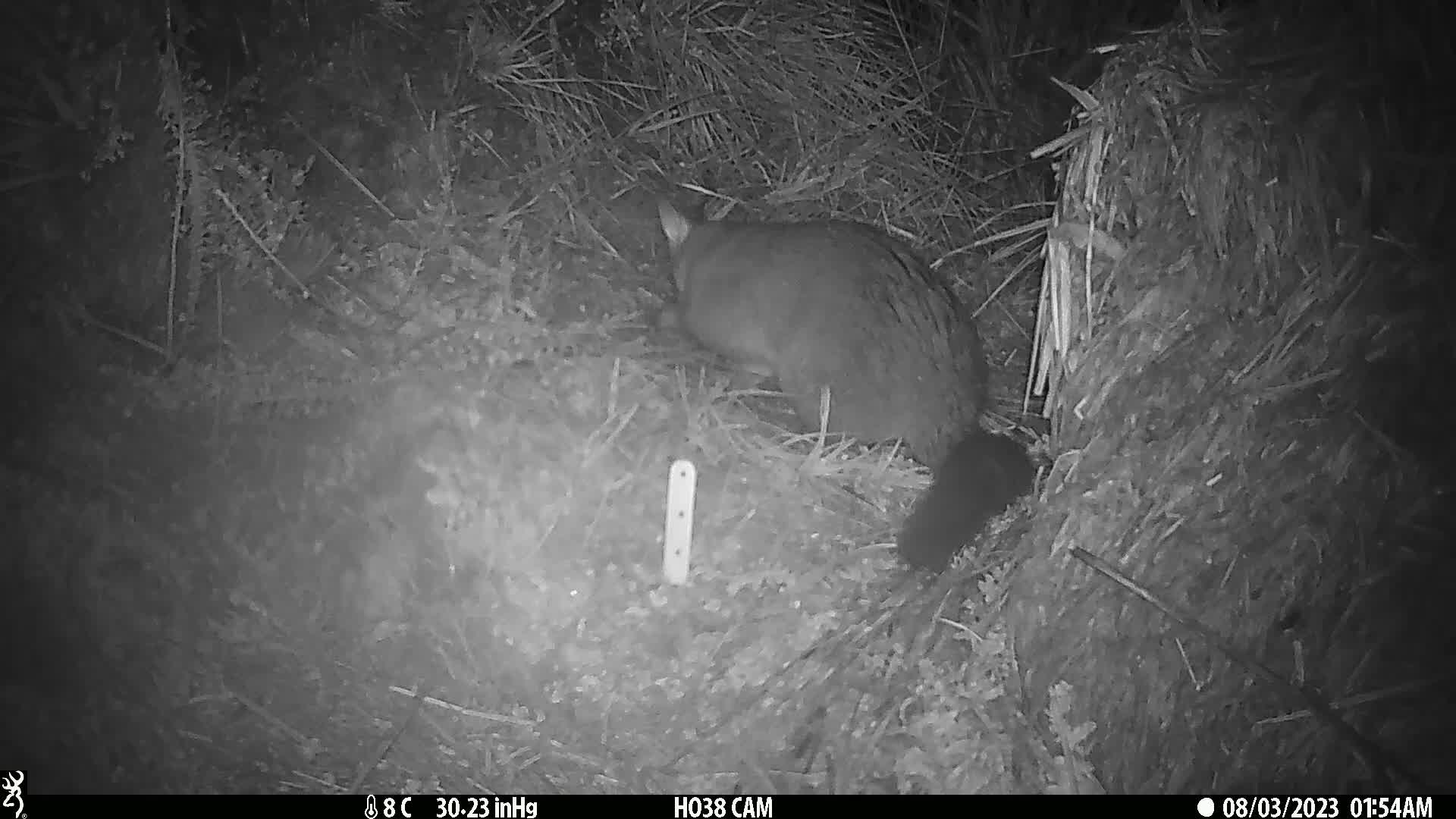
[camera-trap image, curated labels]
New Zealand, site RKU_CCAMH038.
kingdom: Animalia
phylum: Chordata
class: Mammalia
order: Diprotodontia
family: Phalangeridae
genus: Trichosurus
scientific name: Trichosurus vulpecula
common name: common brushtail possum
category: possum